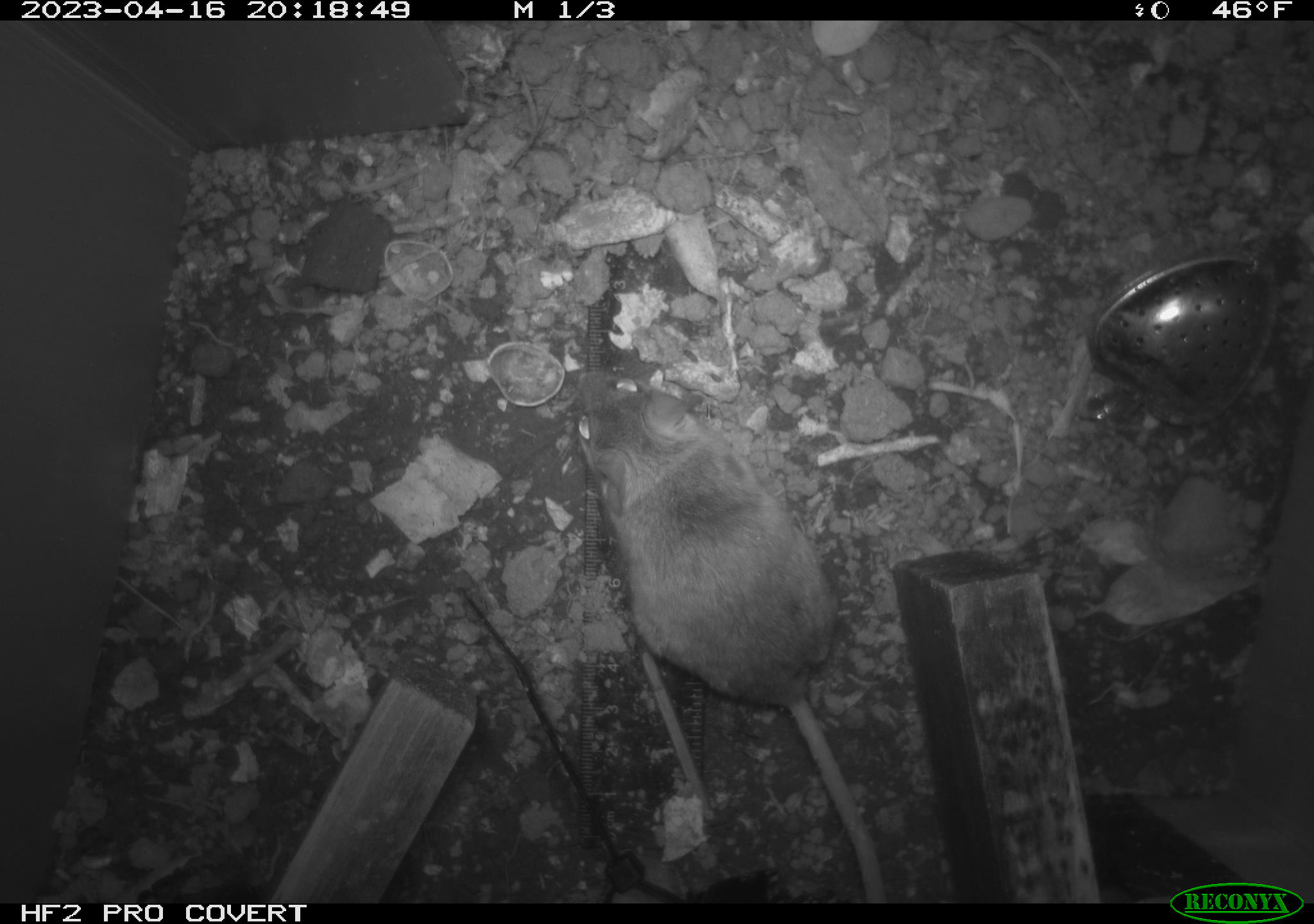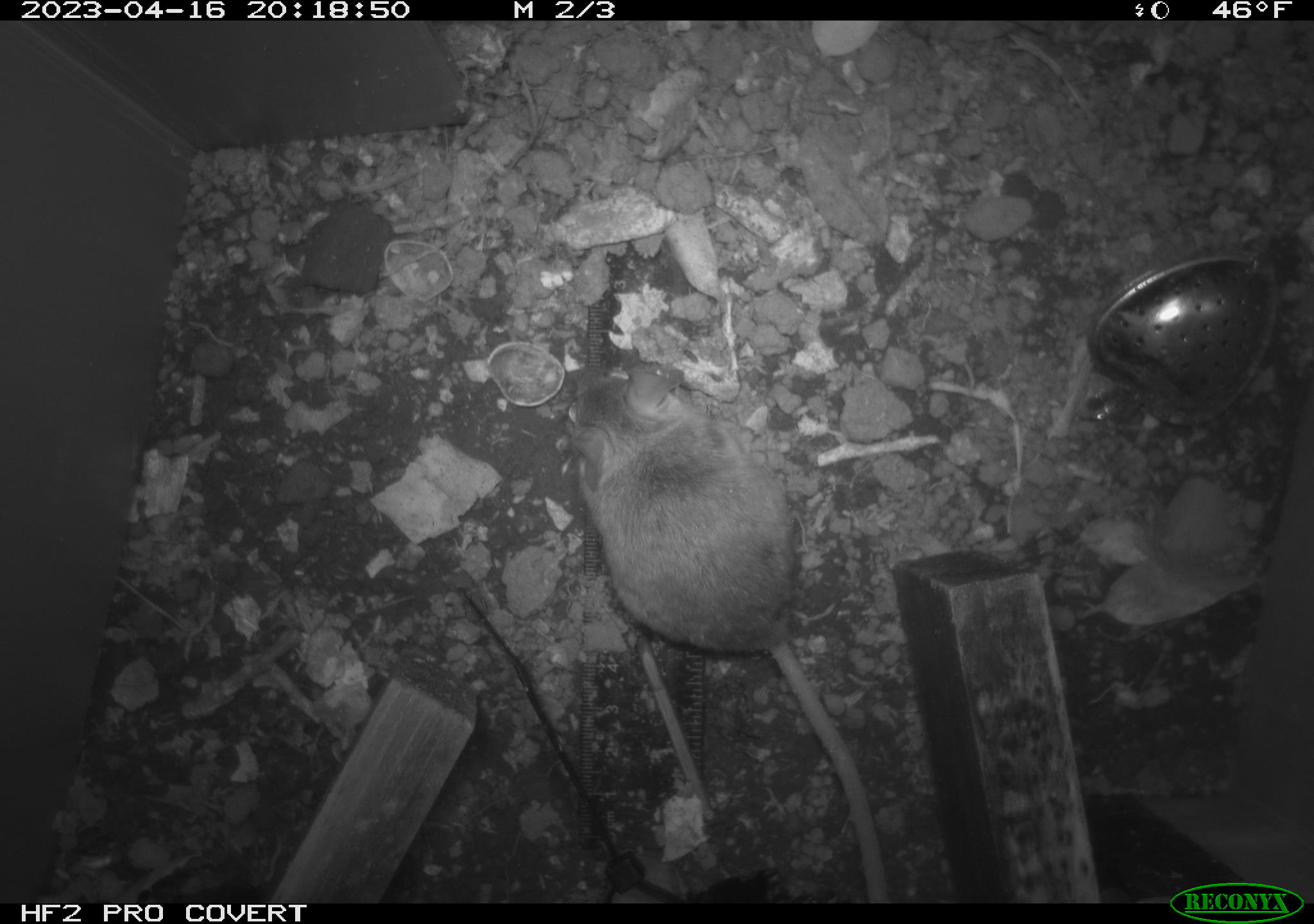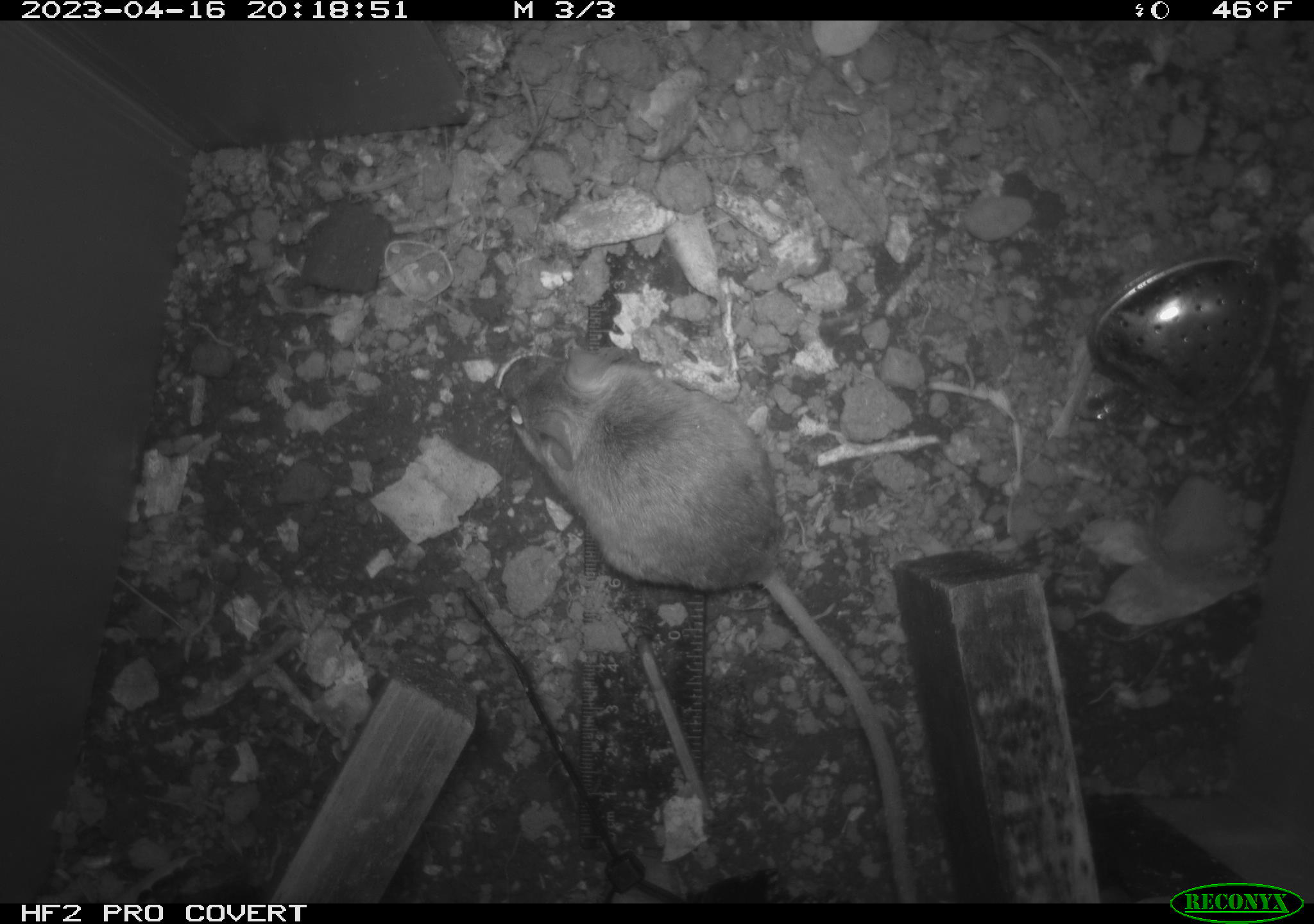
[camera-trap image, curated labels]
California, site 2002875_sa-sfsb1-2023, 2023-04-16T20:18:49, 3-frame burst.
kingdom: Animalia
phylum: Chordata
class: Mammalia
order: Rodentia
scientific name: Rodentia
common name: mouse species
Mouse species (Rodentia).